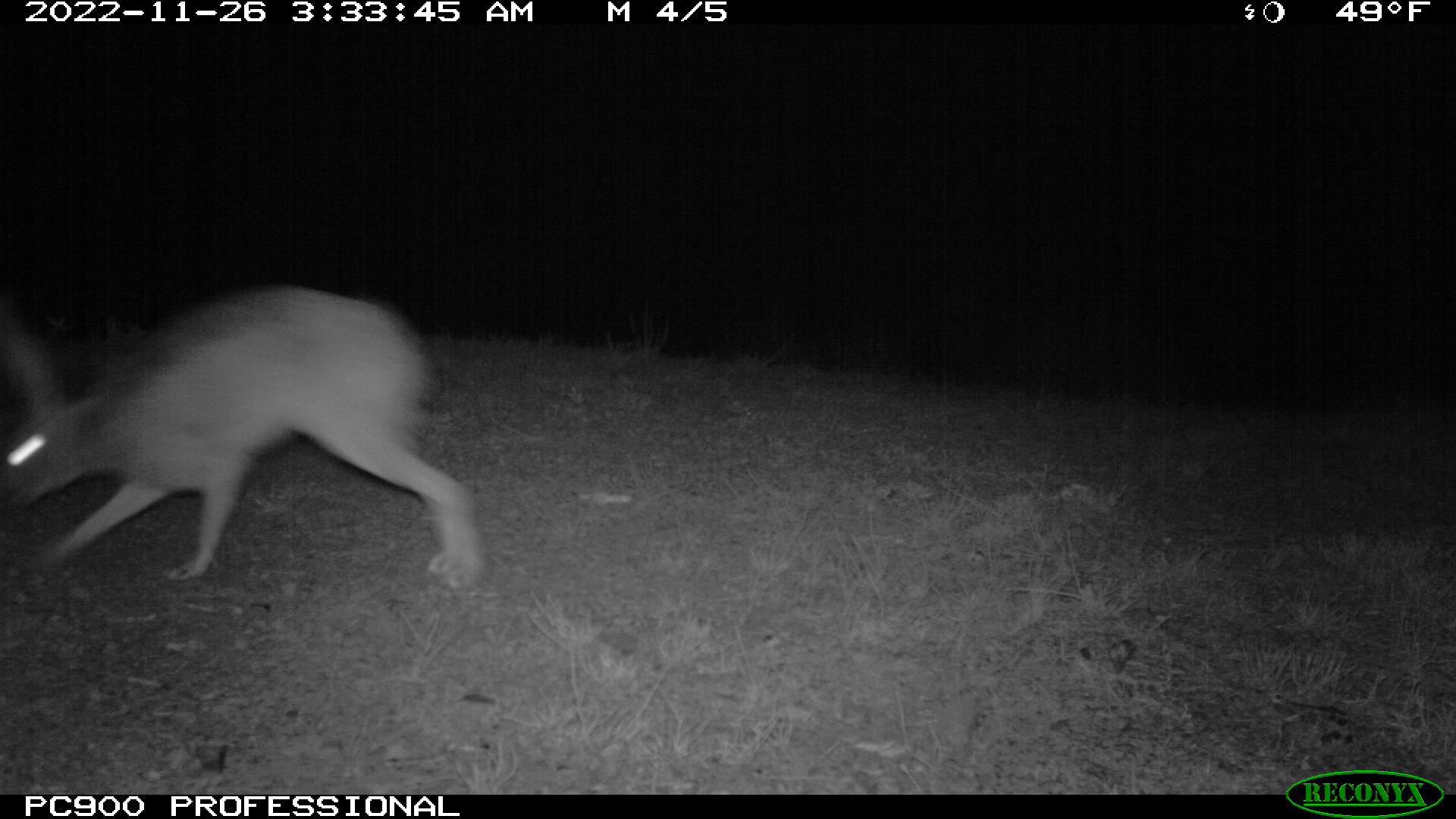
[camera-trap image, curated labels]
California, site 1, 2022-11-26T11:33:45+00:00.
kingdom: Animalia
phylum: Chordata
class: Mammalia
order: Lagomorpha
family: Leporidae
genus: Lepus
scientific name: Lepus californicus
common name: black-tailed jackrabbit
Black-tailed jackrabbit (Lepus californicus).